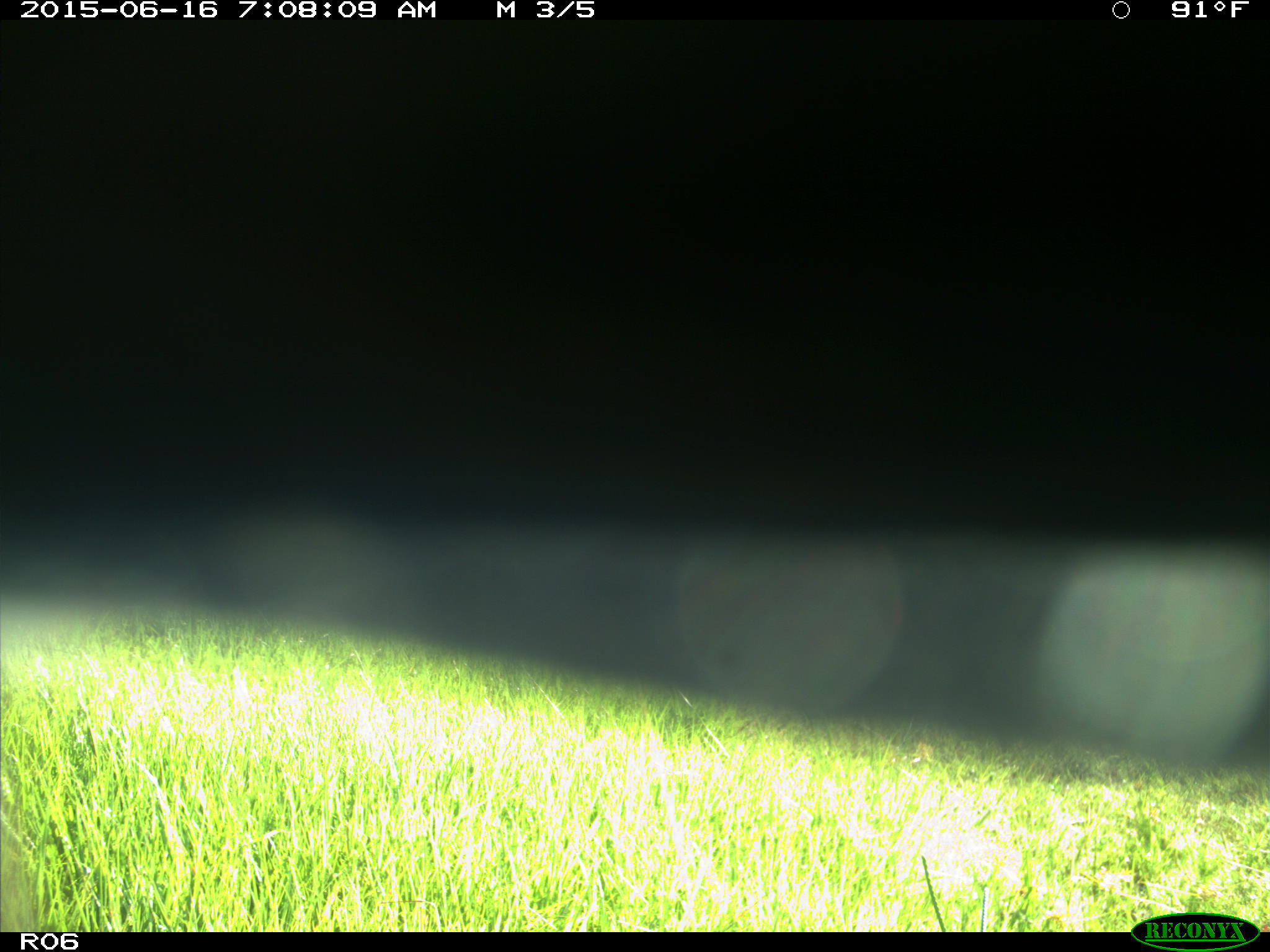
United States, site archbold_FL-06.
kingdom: Animalia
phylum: Chordata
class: Mammalia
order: Artiodactyla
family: Bovidae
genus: Bos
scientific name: Bos taurus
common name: domestic cow